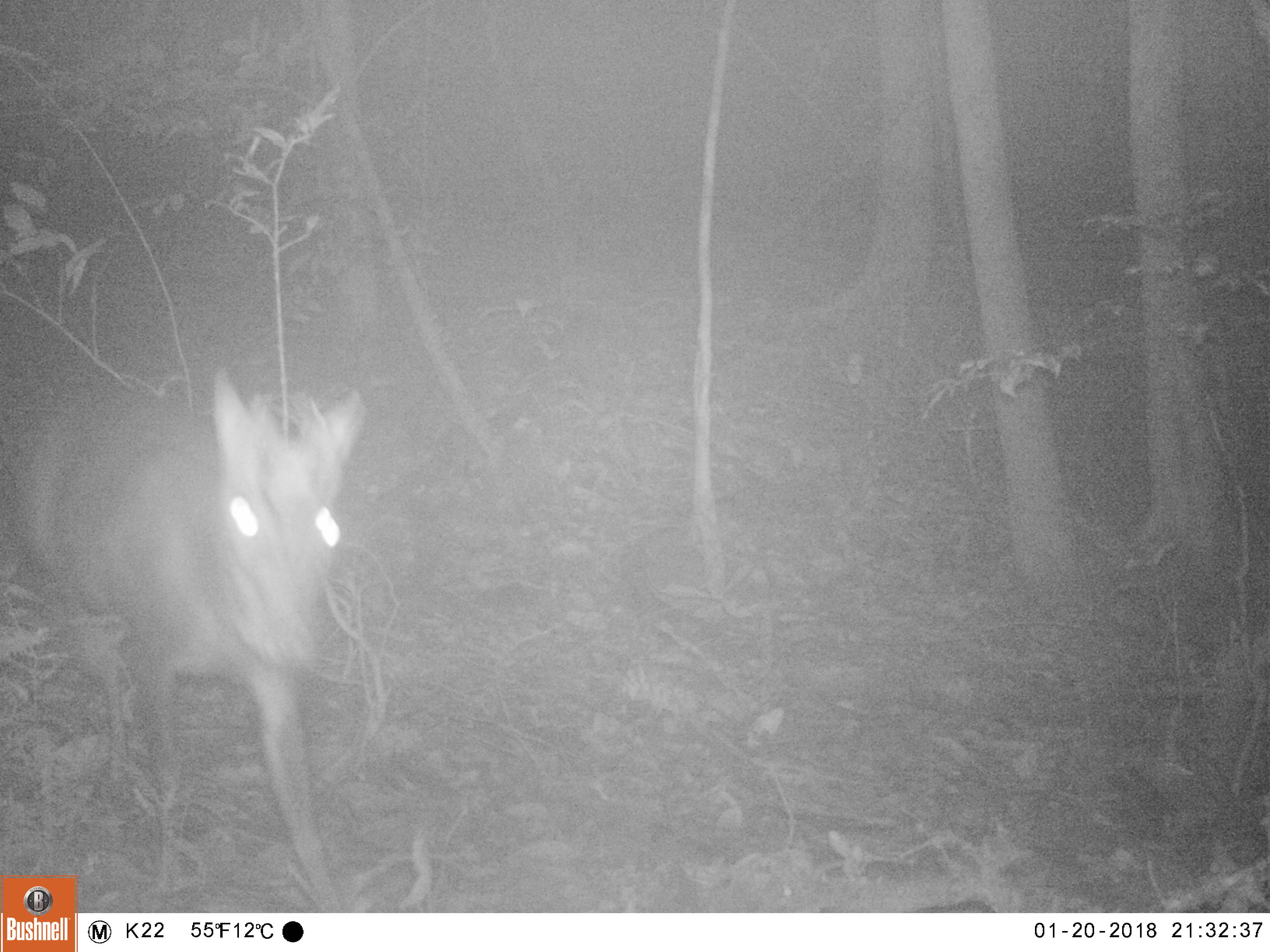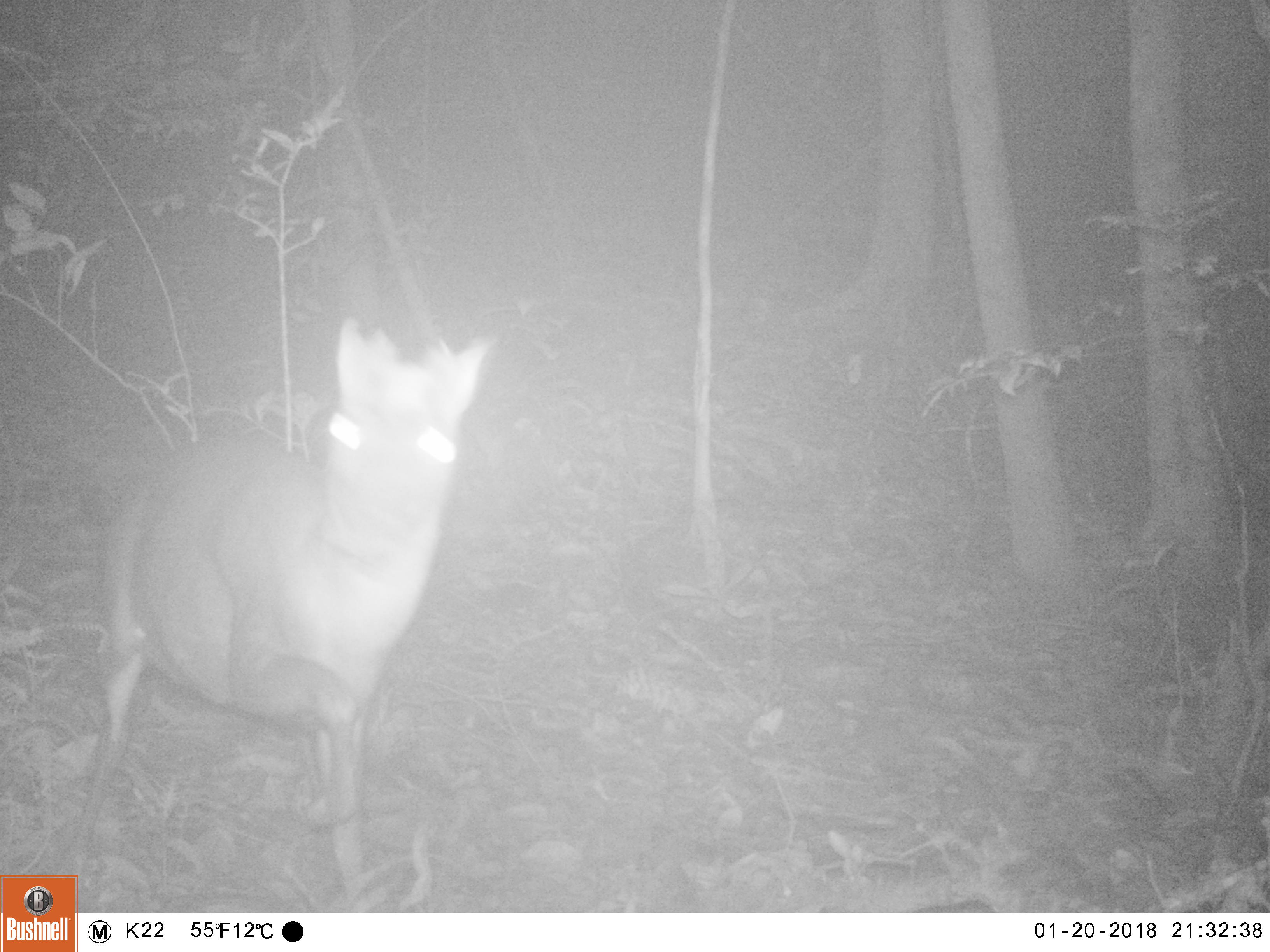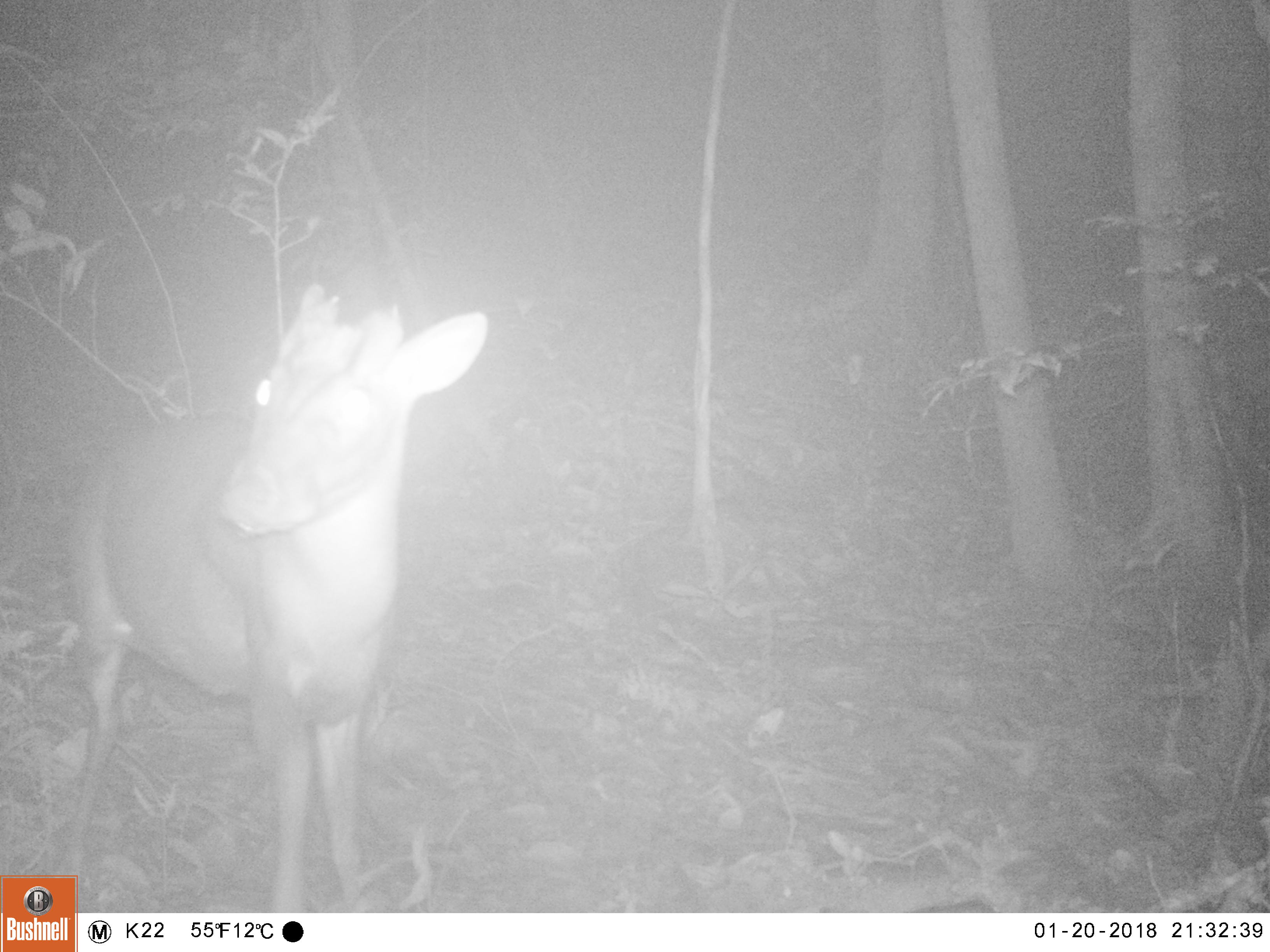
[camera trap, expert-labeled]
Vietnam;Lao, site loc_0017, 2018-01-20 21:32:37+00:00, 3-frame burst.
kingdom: Animalia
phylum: Chordata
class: Mammalia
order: Artiodactyla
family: Cervidae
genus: Muntiacus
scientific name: Muntiacus rooseveltorum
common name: roosevelt's muntjac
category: roosevelts muntjac group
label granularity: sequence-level